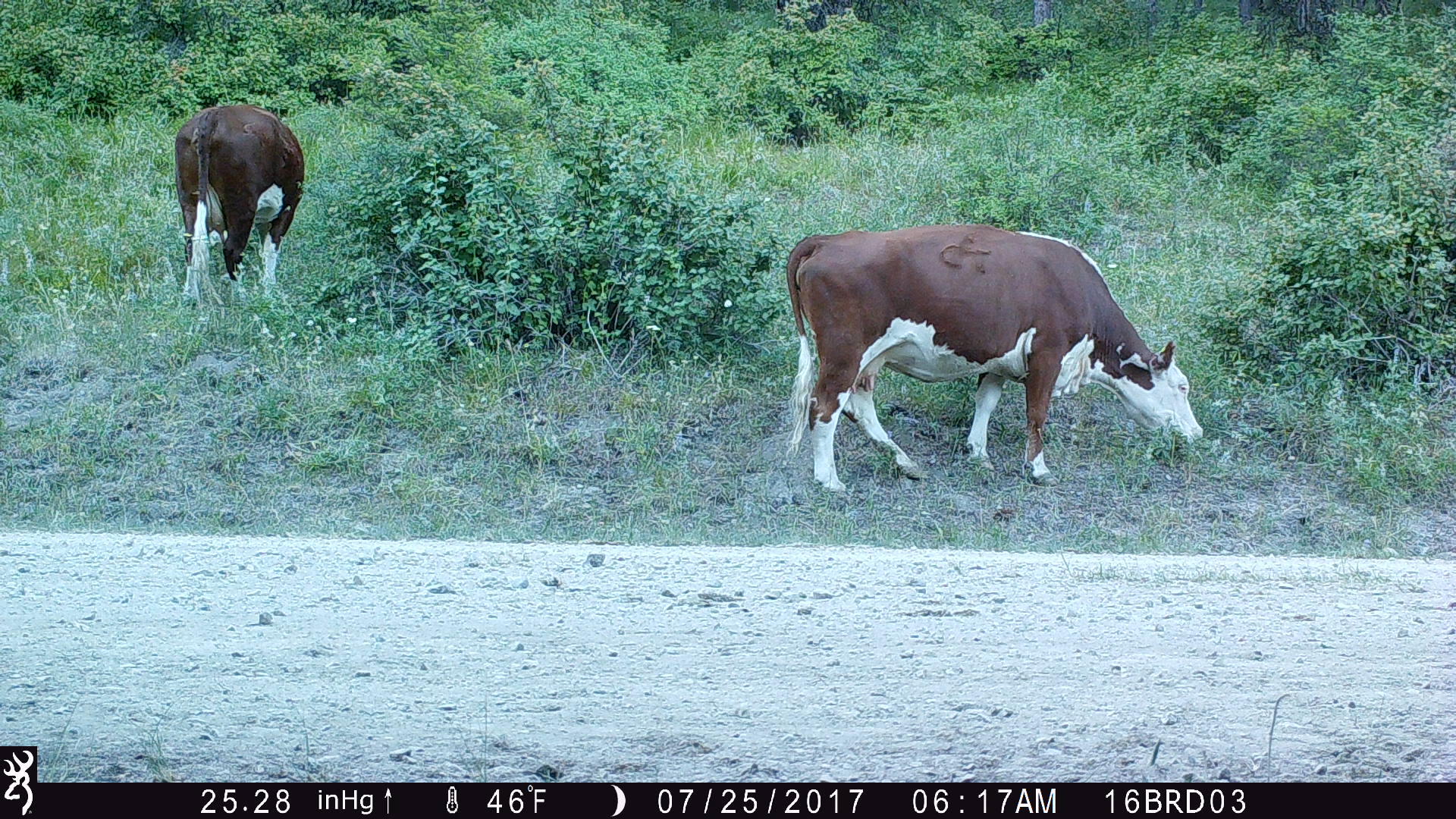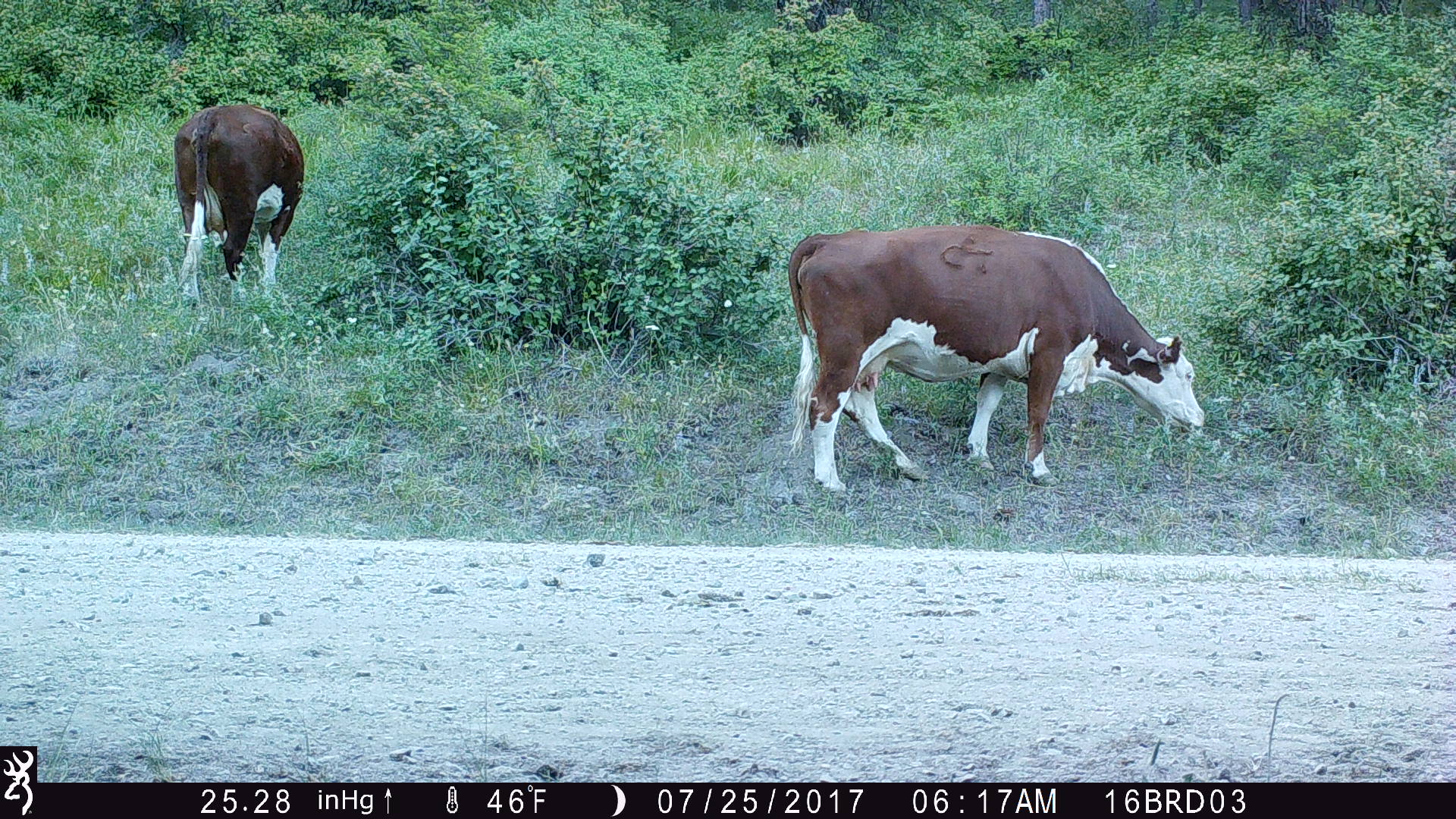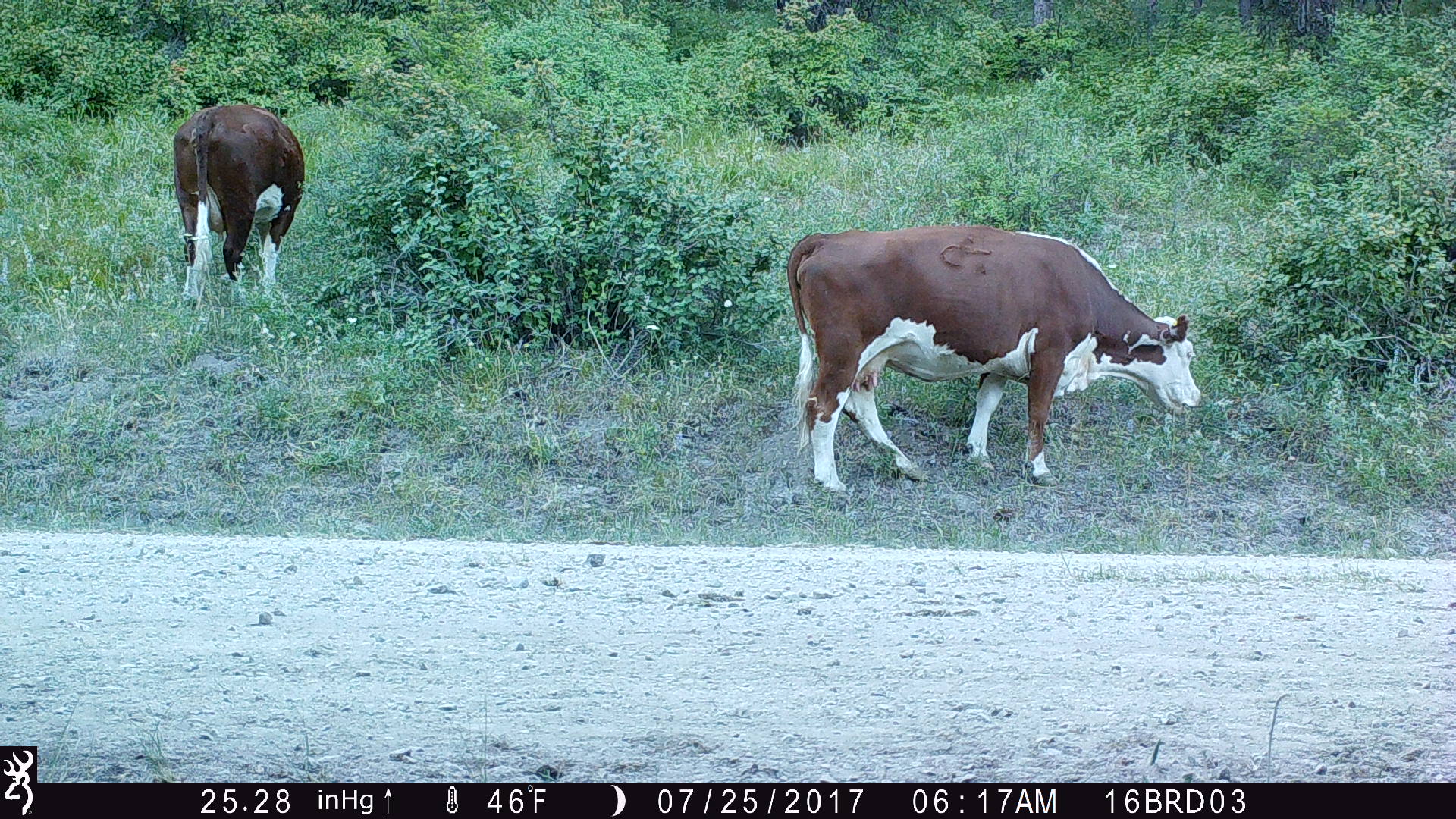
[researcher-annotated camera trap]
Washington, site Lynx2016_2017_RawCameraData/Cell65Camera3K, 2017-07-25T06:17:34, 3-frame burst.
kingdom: Animalia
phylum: Chordata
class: Mammalia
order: Artiodactyla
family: Bovidae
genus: Bos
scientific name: Bos taurus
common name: domestic cattle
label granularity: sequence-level